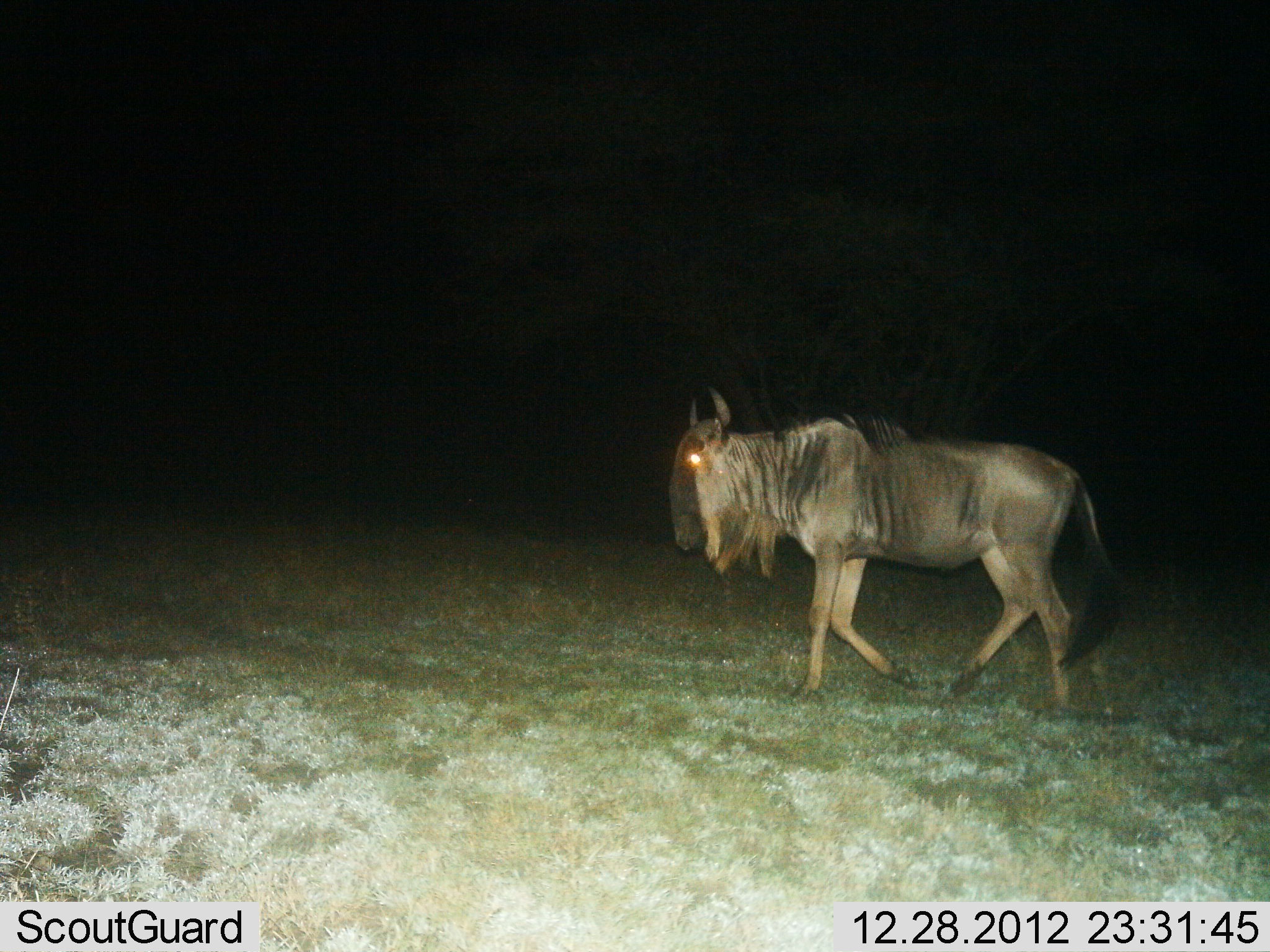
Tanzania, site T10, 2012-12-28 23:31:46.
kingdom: Animalia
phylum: Chordata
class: Mammalia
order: Artiodactyla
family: Bovidae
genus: Connochaetes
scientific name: Connochaetes taurinus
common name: blue wildebeest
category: wildebeest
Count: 1.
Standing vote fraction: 30%.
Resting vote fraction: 0%.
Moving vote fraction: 70%.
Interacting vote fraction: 0%.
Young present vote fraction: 0%.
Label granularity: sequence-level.